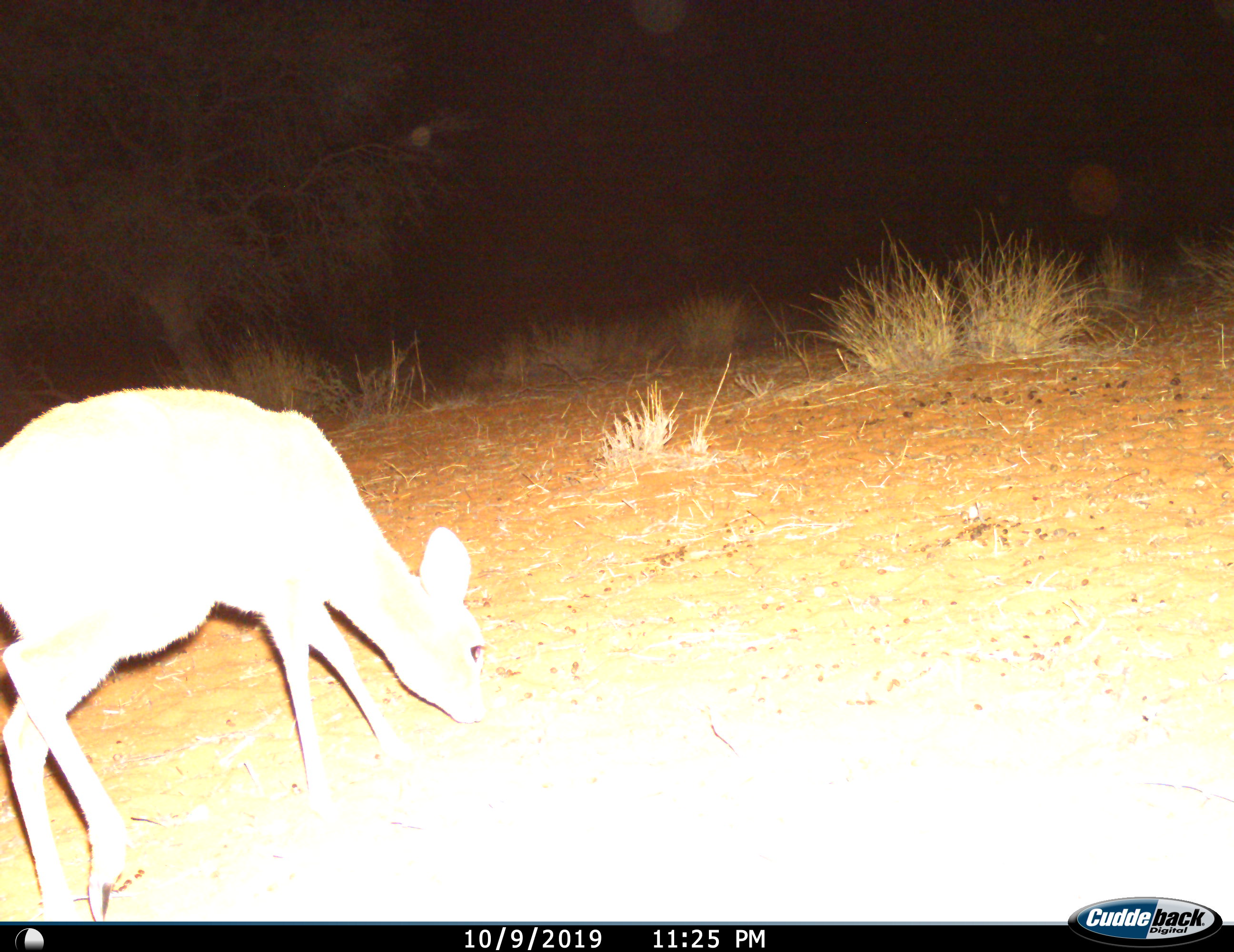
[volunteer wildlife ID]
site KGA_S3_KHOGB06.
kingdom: Animalia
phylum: Chordata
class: Mammalia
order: Artiodactyla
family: Bovidae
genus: Raphicerus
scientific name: Raphicerus campestris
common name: steenbok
Steenbok (Raphicerus campestris), count 1. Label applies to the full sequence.